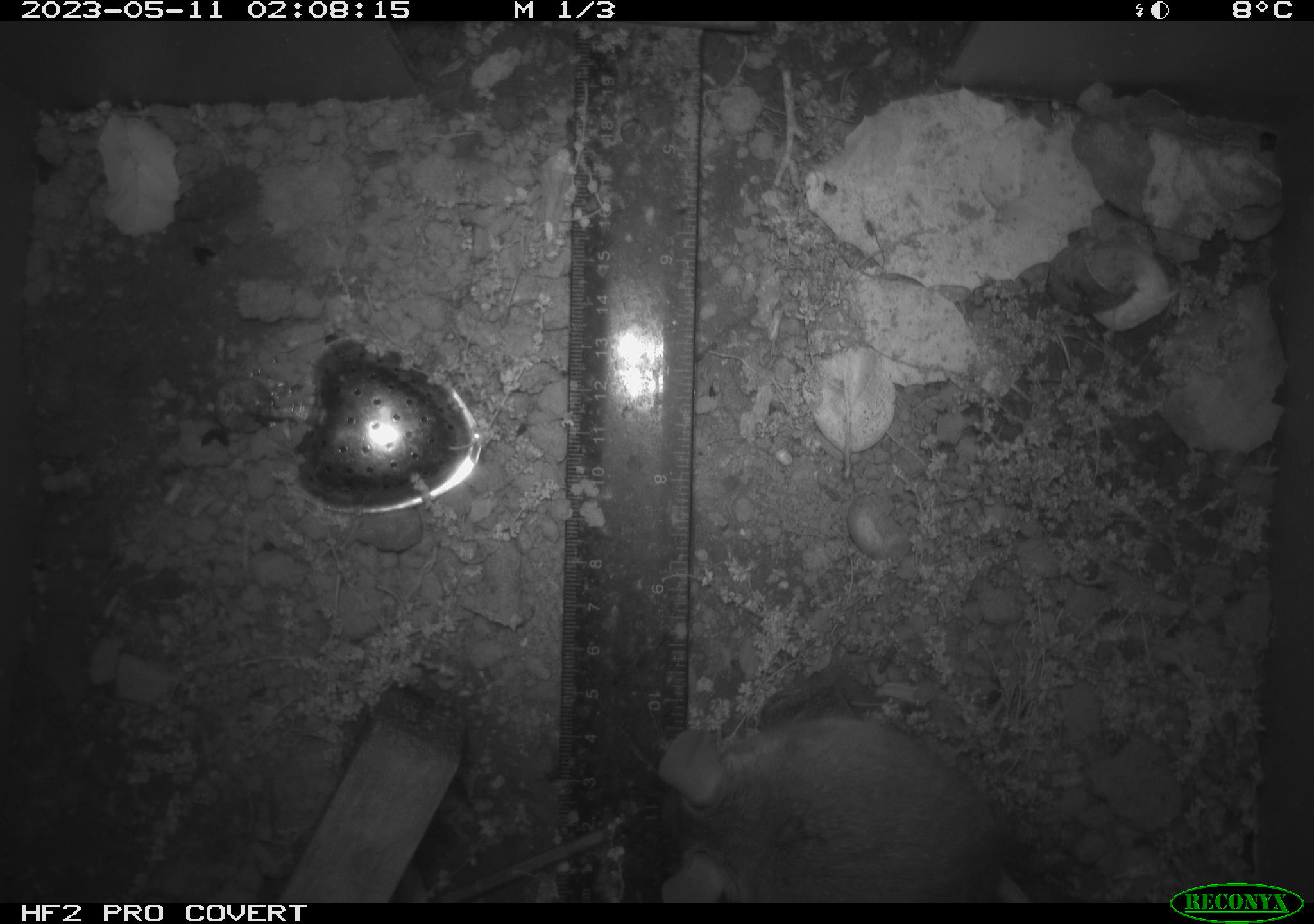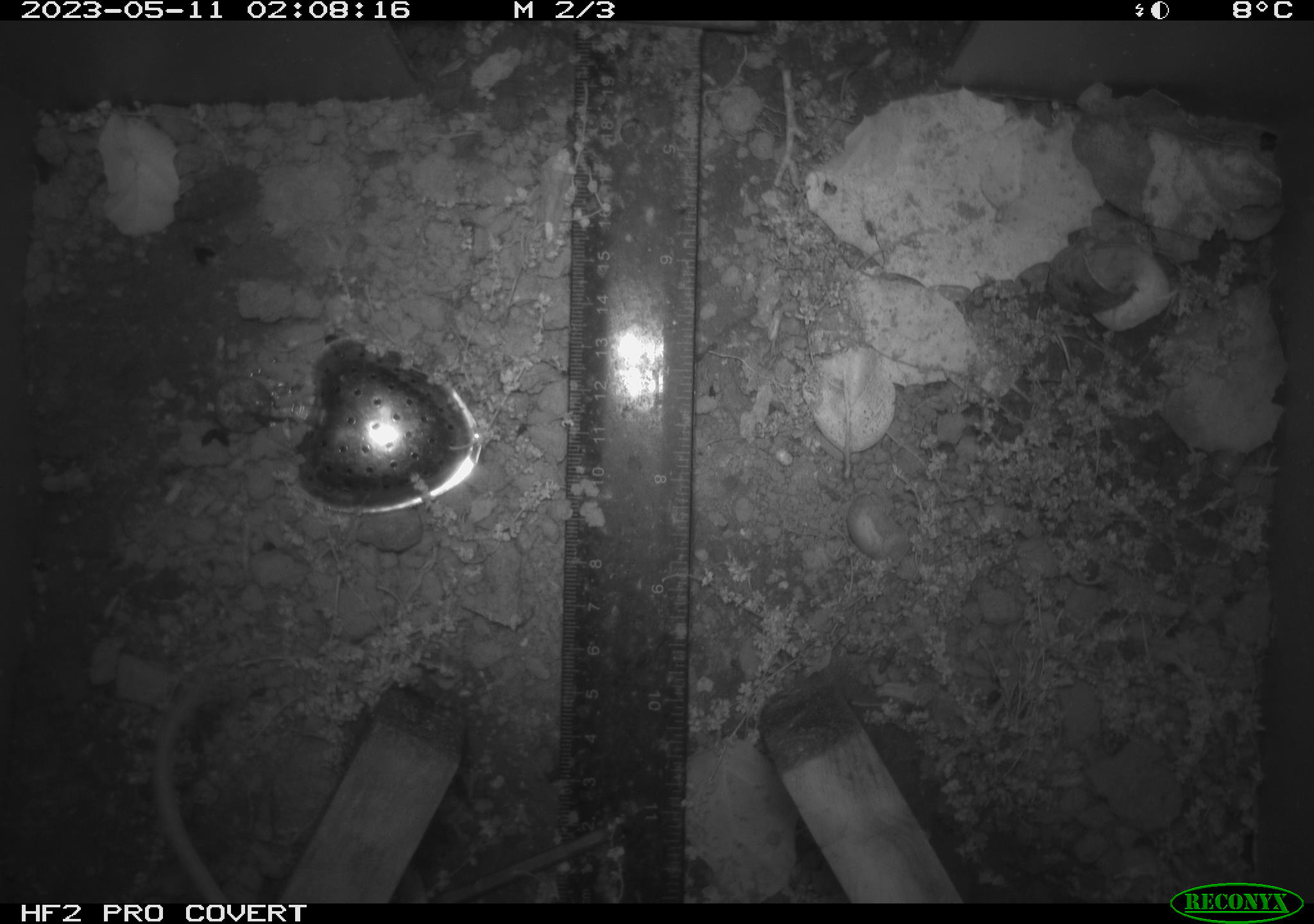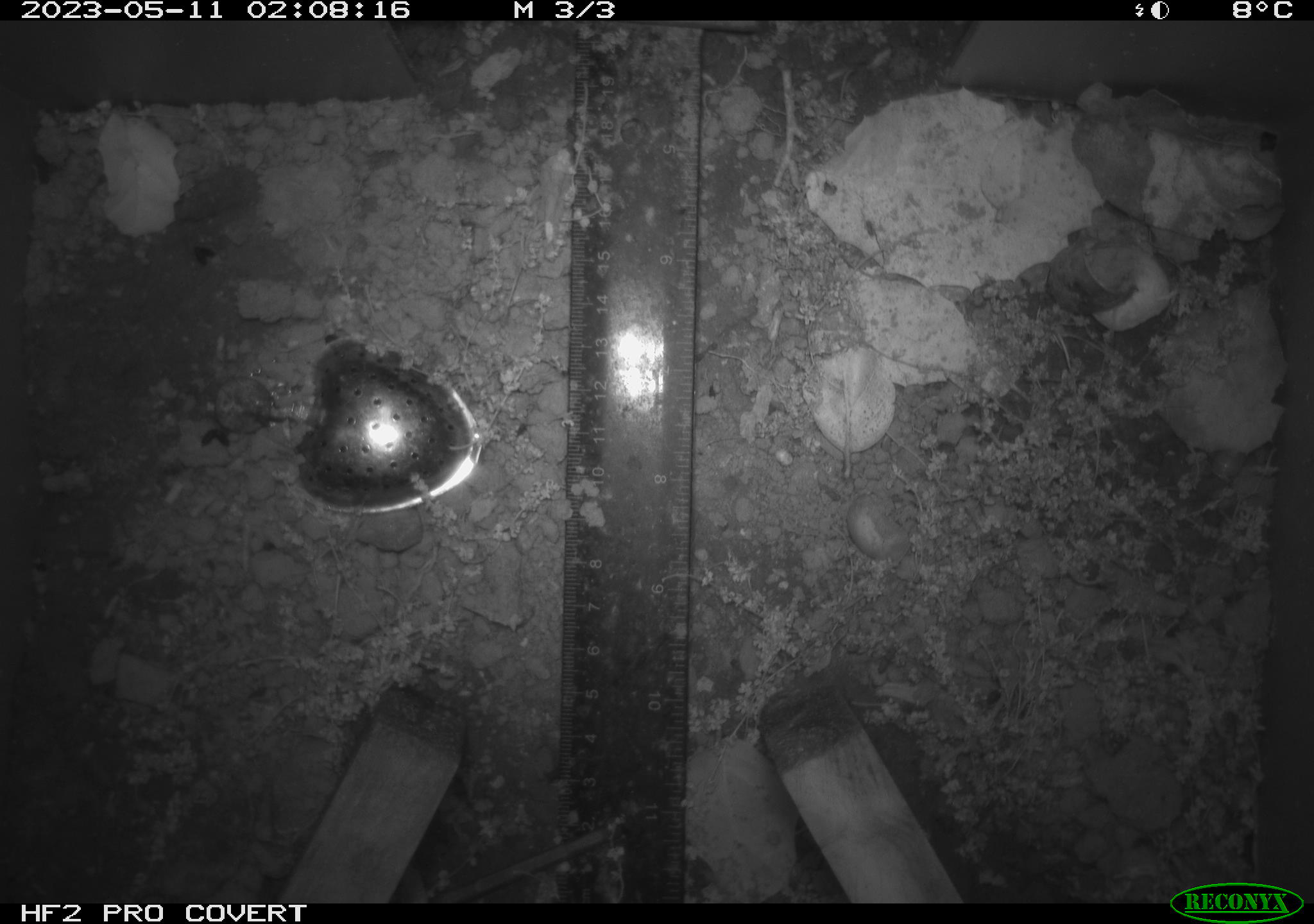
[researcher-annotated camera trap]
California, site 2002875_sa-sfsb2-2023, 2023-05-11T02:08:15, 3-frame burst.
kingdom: Animalia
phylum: Chordata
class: Mammalia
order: Rodentia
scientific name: Rodentia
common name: mouse species